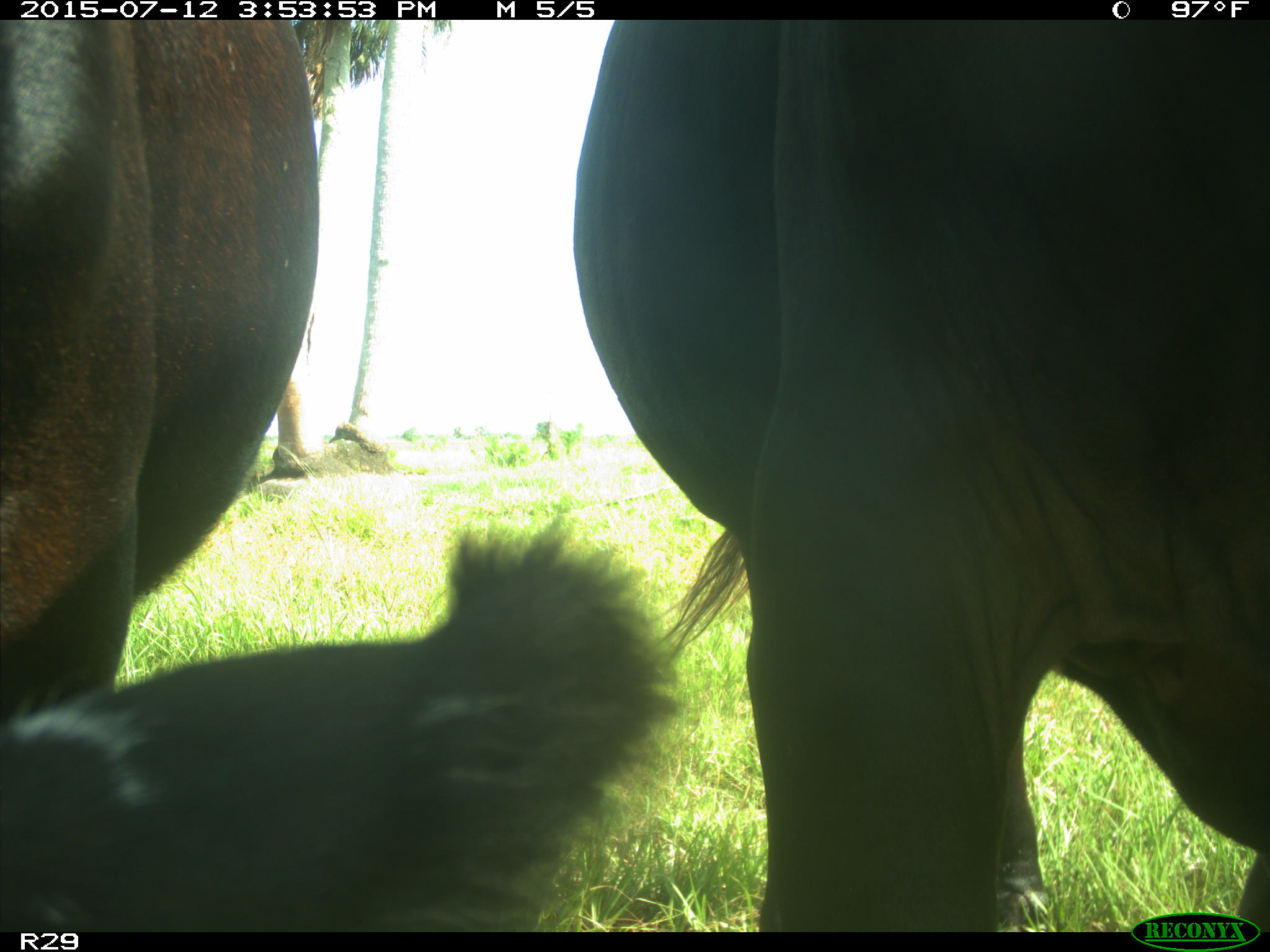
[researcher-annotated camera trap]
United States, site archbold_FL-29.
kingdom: Animalia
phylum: Chordata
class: Mammalia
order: Artiodactyla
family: Bovidae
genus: Bos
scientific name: Bos taurus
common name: domestic cow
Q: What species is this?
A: Bos taurus (domestic cow).